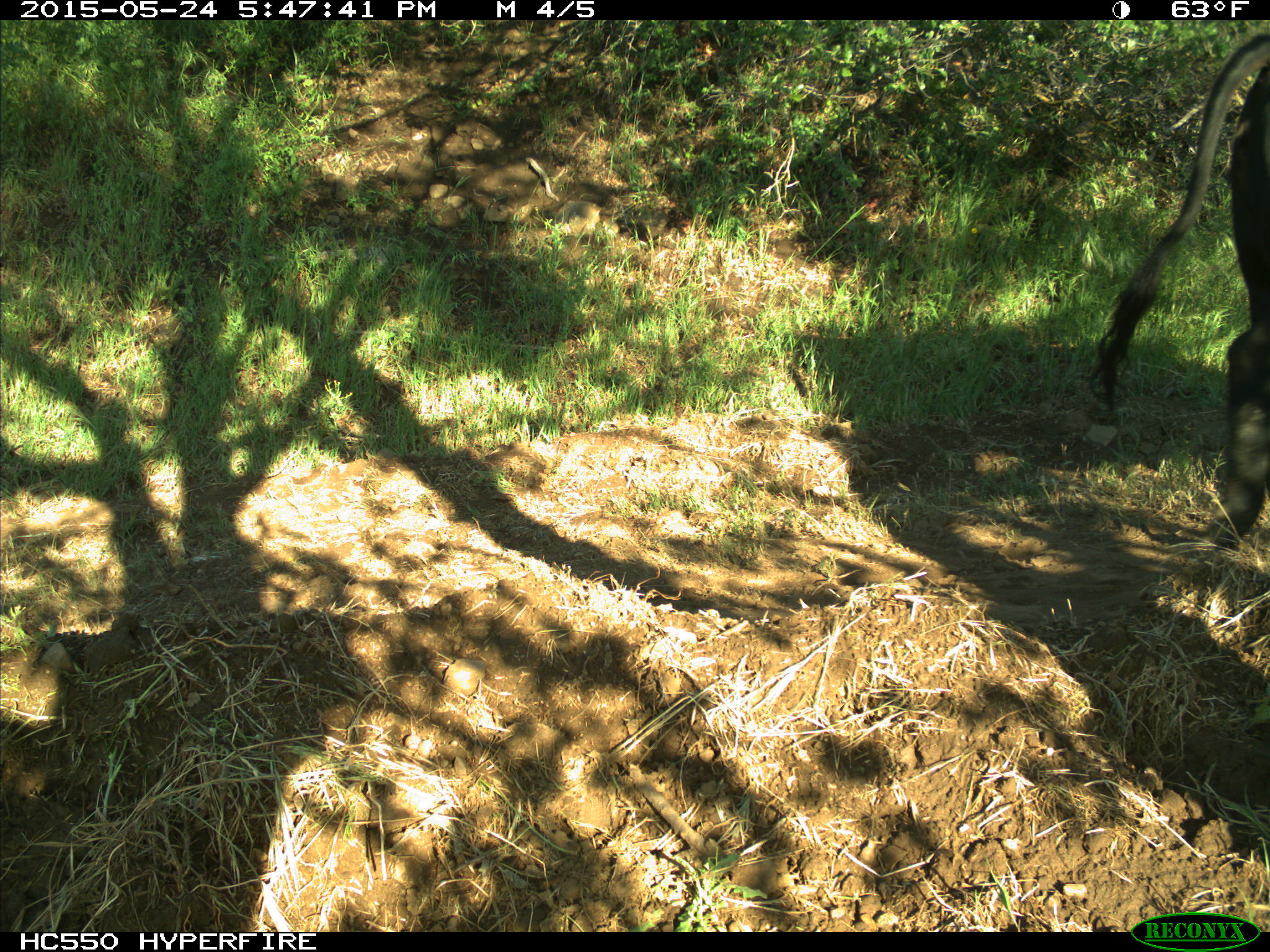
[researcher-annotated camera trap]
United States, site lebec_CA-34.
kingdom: Animalia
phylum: Chordata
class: Mammalia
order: Artiodactyla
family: Bovidae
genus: Bos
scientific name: Bos taurus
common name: domestic cow